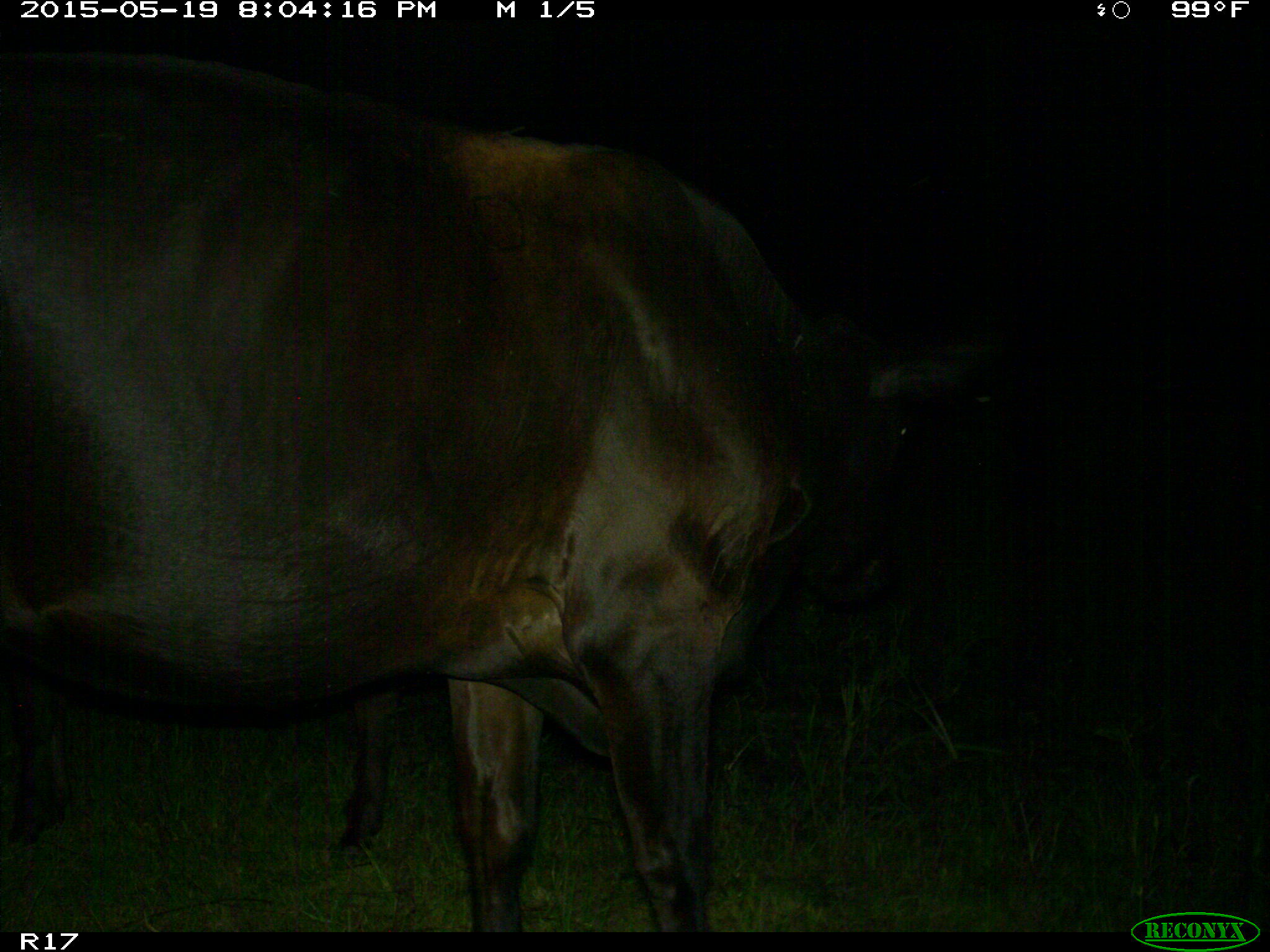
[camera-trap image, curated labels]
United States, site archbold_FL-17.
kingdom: Animalia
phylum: Chordata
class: Mammalia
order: Artiodactyla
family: Bovidae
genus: Bos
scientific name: Bos taurus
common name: domestic cow